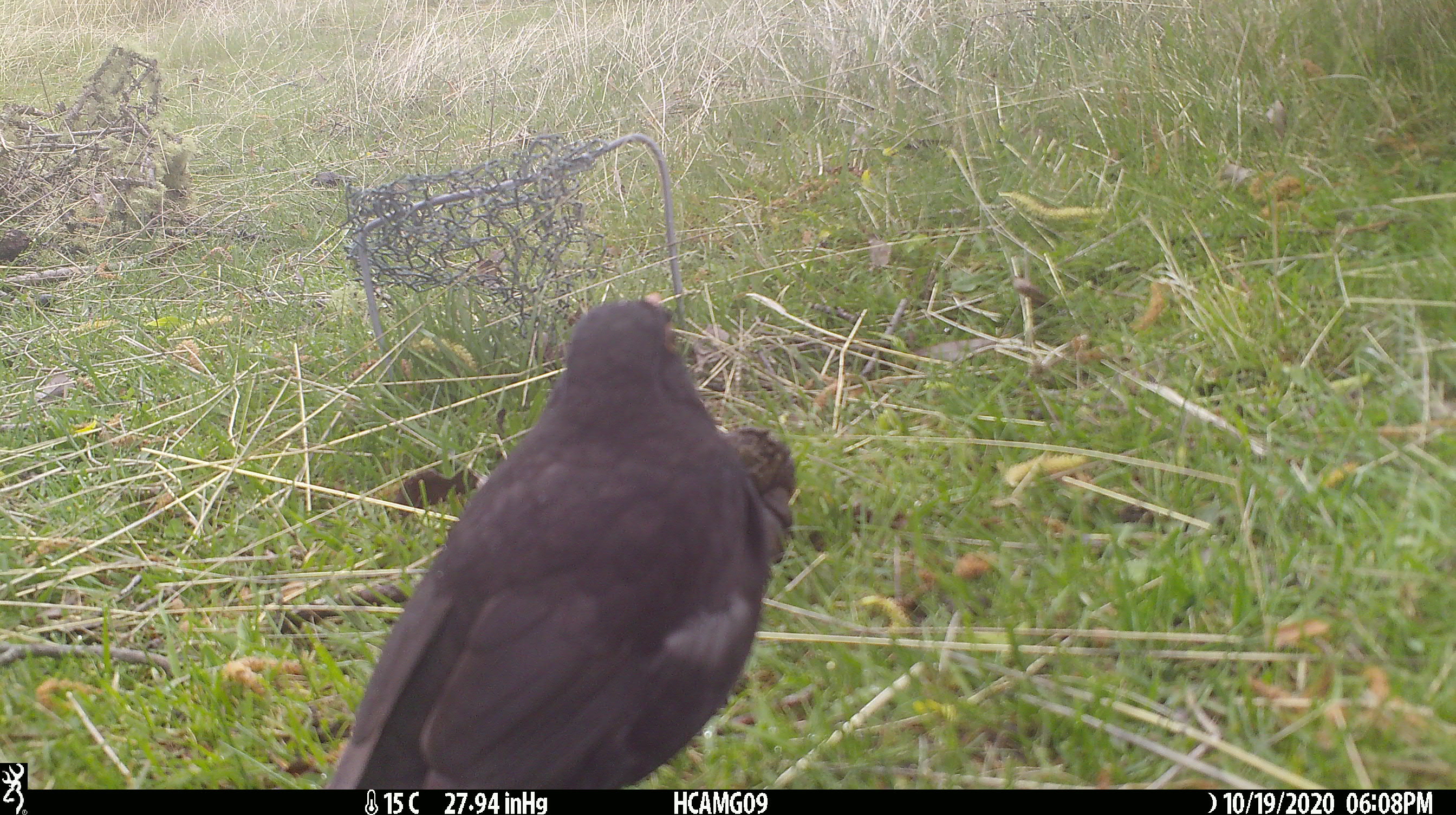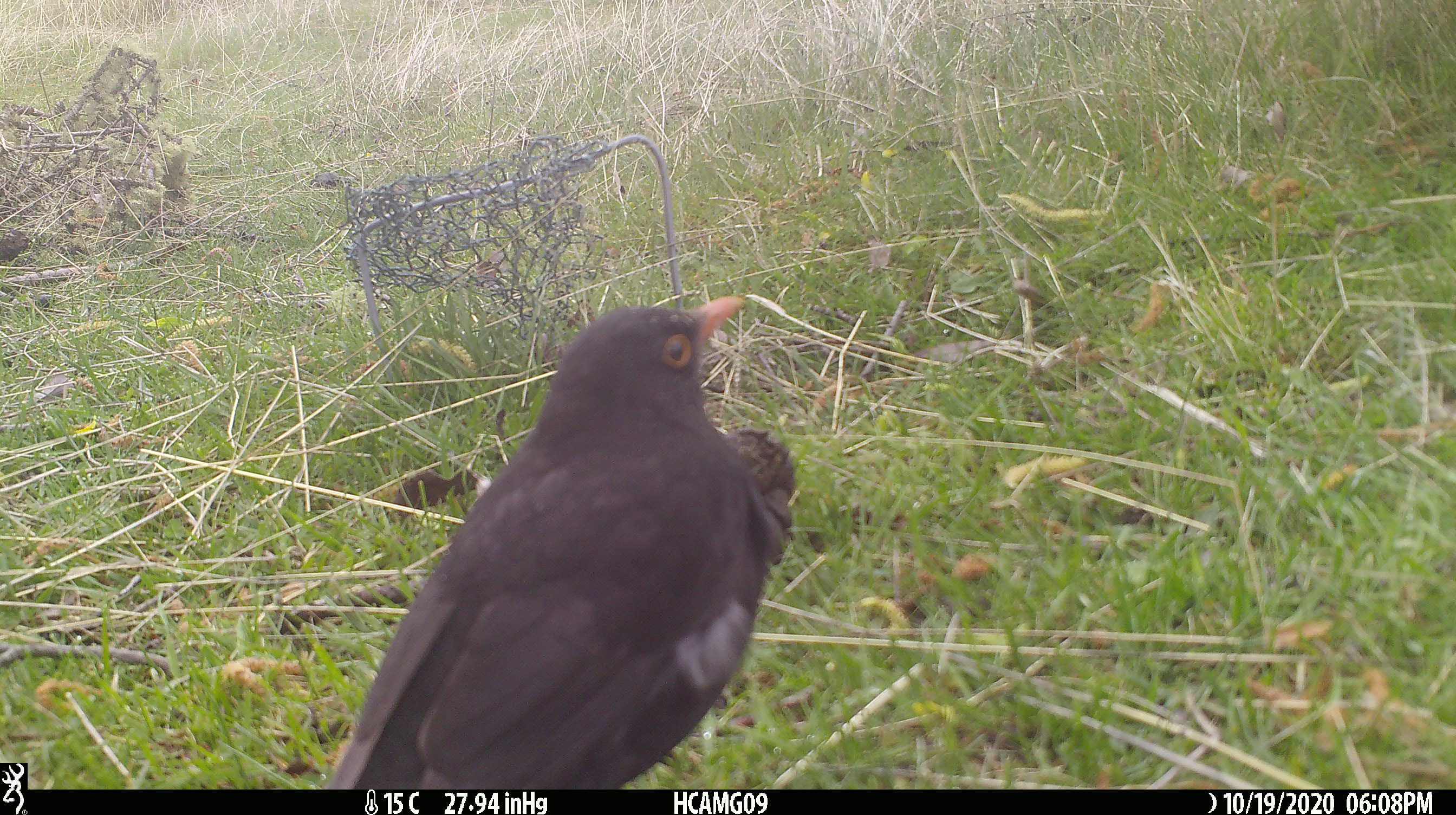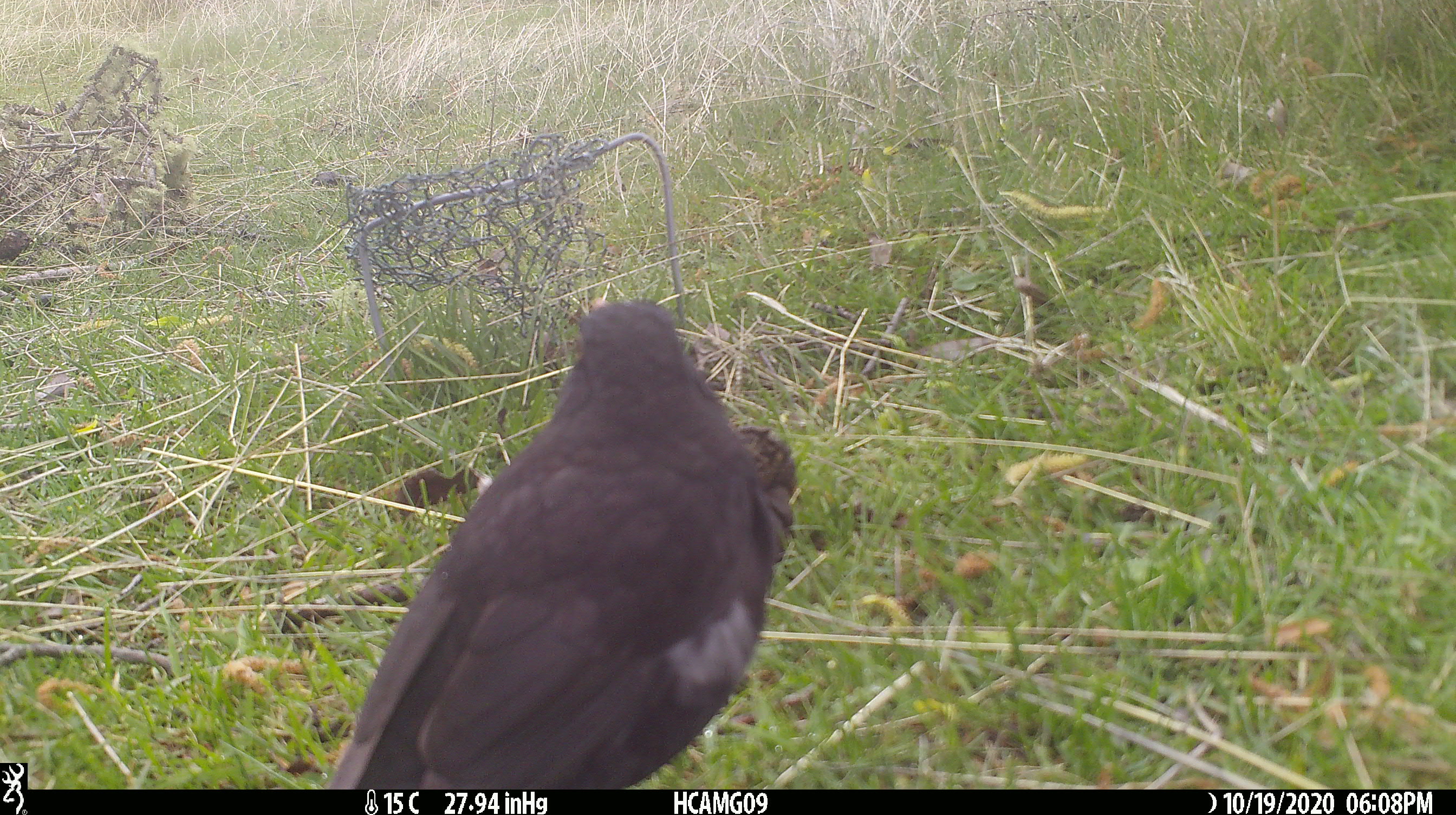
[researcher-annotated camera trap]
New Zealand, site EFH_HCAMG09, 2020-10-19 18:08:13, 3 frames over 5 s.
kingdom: Animalia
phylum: Chordata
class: Aves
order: Passeriformes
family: Turdidae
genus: Turdus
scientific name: Turdus merula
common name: eurasian blackbird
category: blackbird